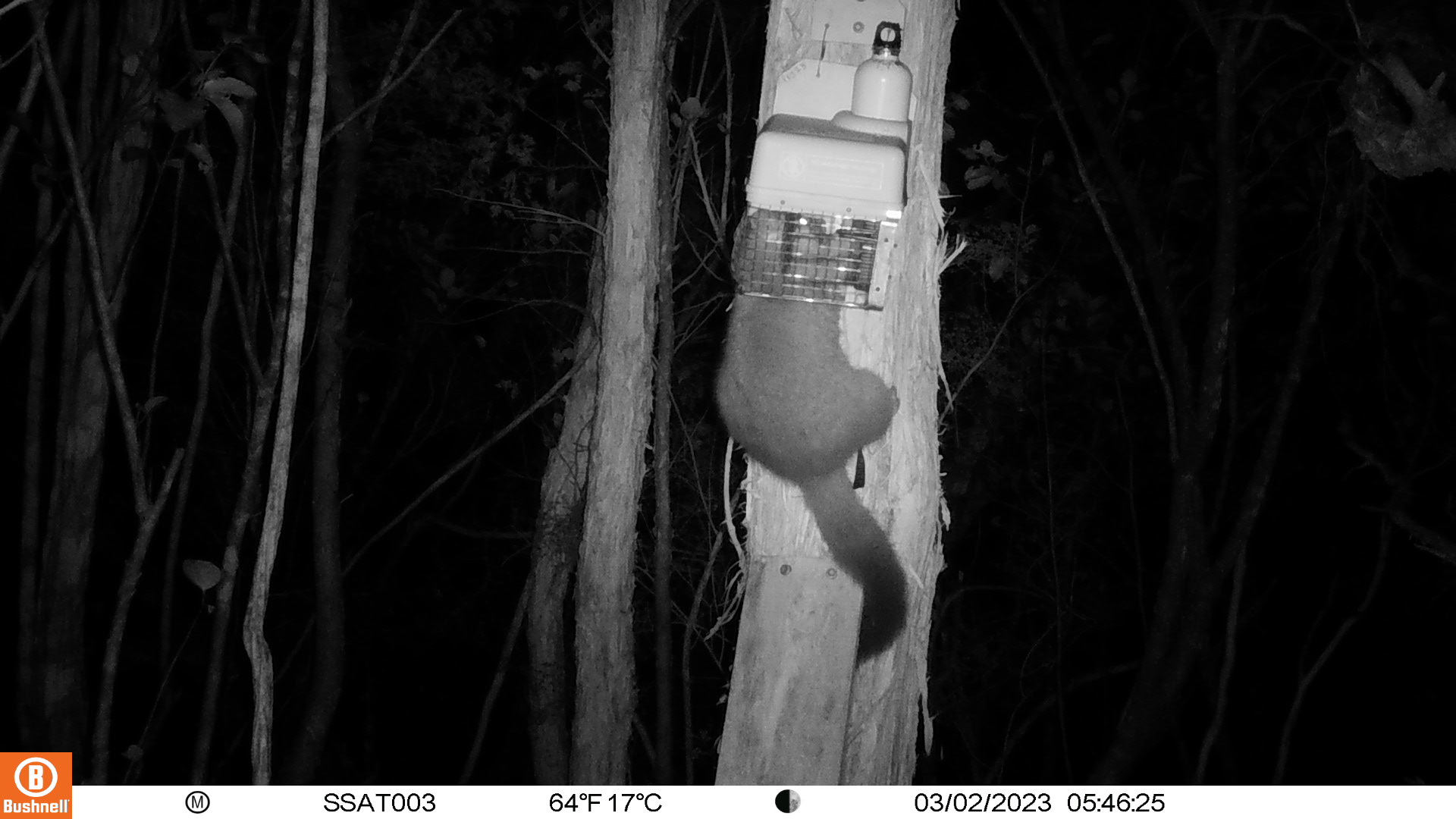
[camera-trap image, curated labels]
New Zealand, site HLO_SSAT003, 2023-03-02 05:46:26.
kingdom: Animalia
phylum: Chordata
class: Mammalia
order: Diprotodontia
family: Phalangeridae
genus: Trichosurus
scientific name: Trichosurus vulpecula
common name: common brushtail possum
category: possum